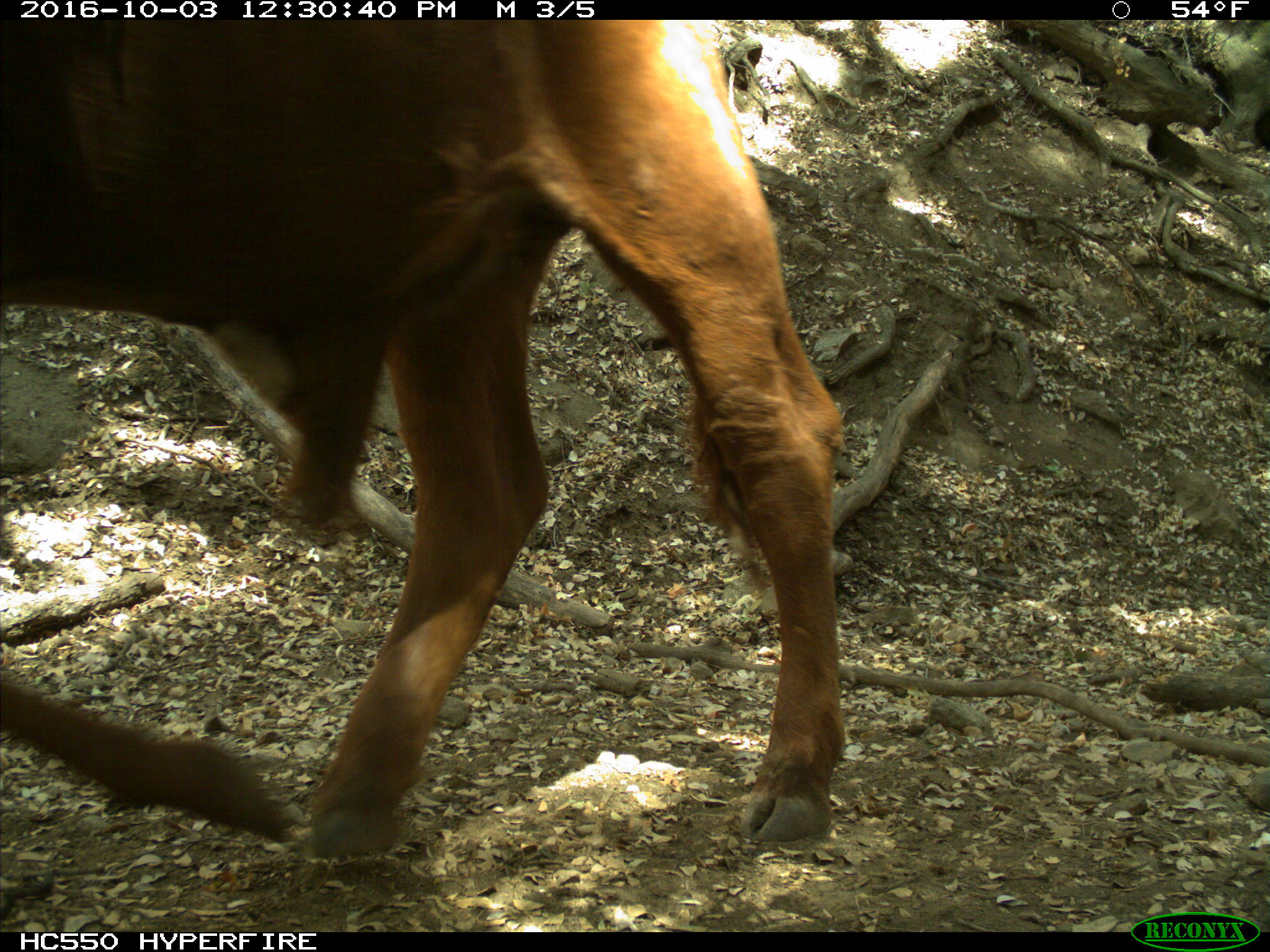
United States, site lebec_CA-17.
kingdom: Animalia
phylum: Chordata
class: Mammalia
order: Artiodactyla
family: Bovidae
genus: Bos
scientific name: Bos taurus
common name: domestic cow